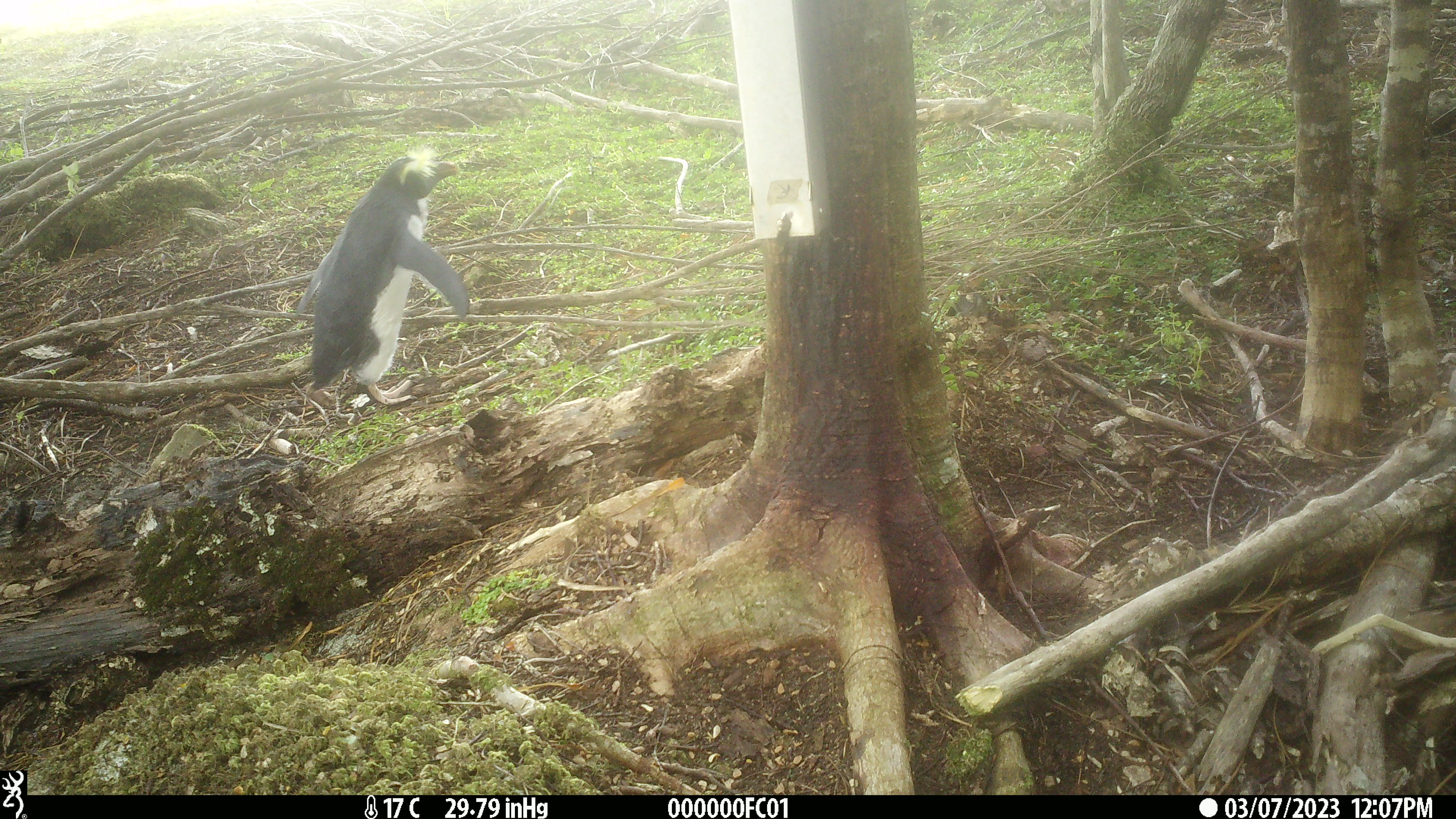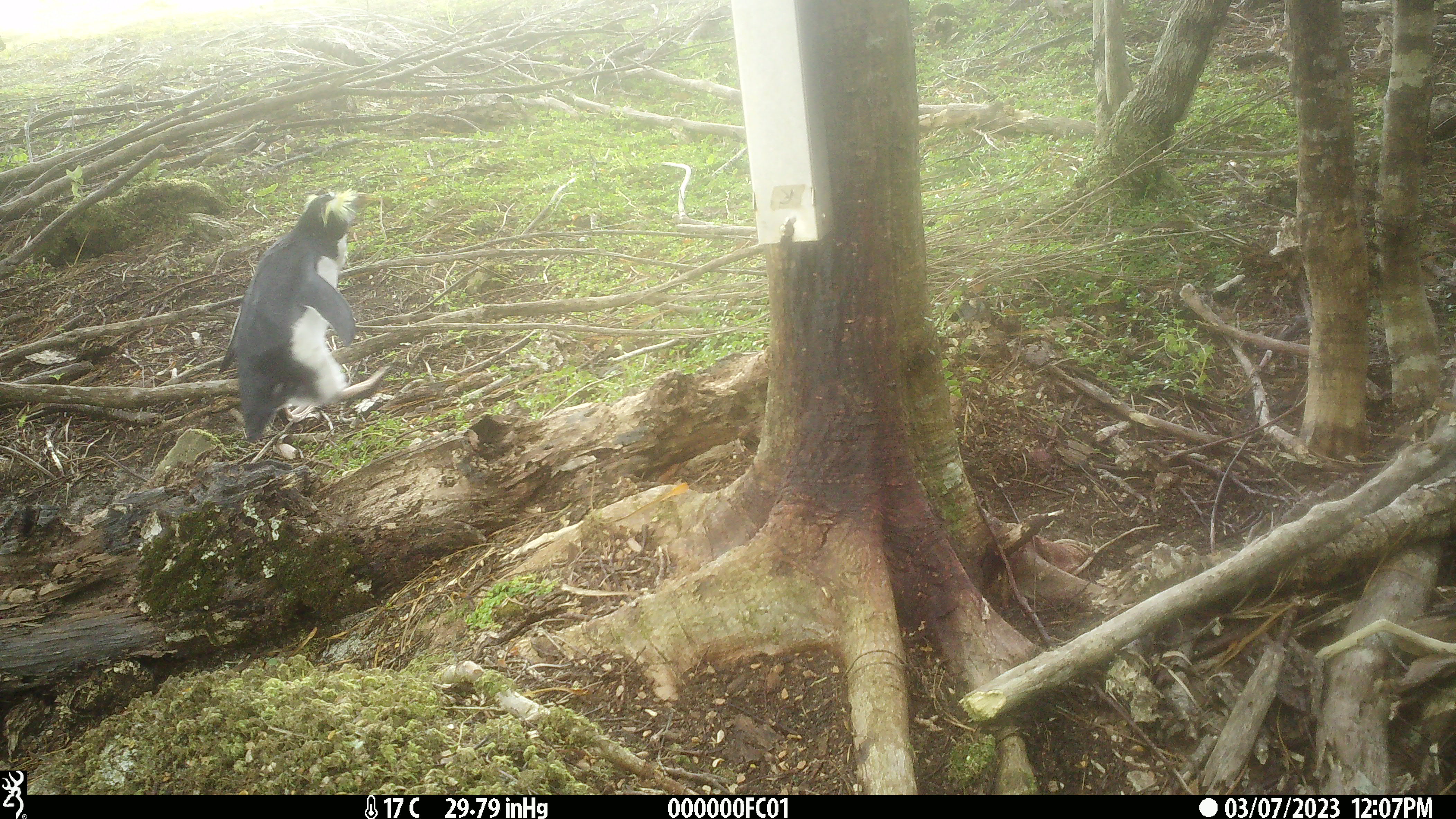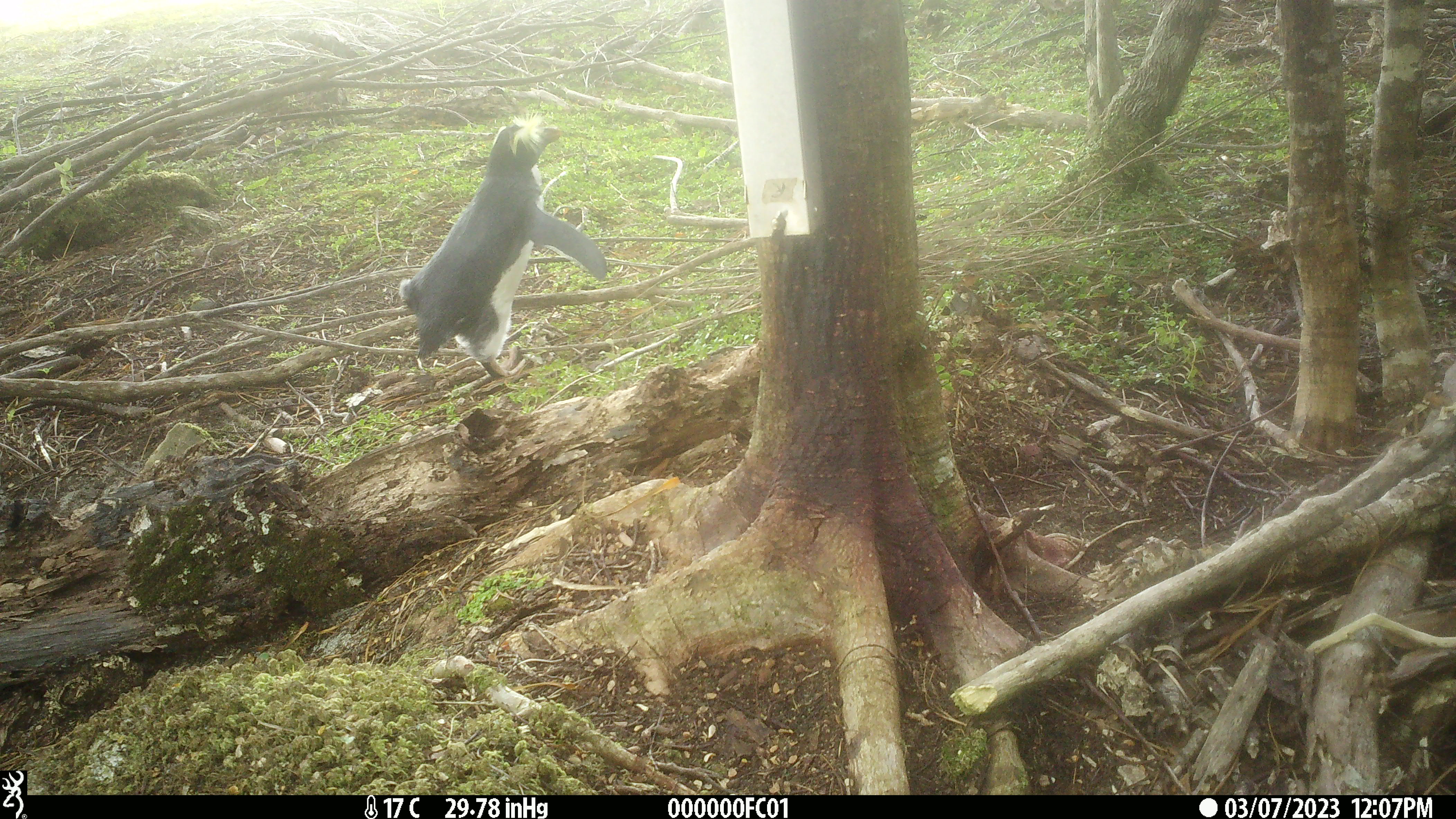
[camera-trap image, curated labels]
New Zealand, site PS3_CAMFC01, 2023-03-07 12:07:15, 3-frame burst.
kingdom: Animalia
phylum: Chordata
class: Aves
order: Sphenisciformes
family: Spheniscidae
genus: Eudyptes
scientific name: Eudyptes pachyrhynchus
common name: fiordland crested penguin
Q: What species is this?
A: Fiordland crested penguin (Eudyptes pachyrhynchus).